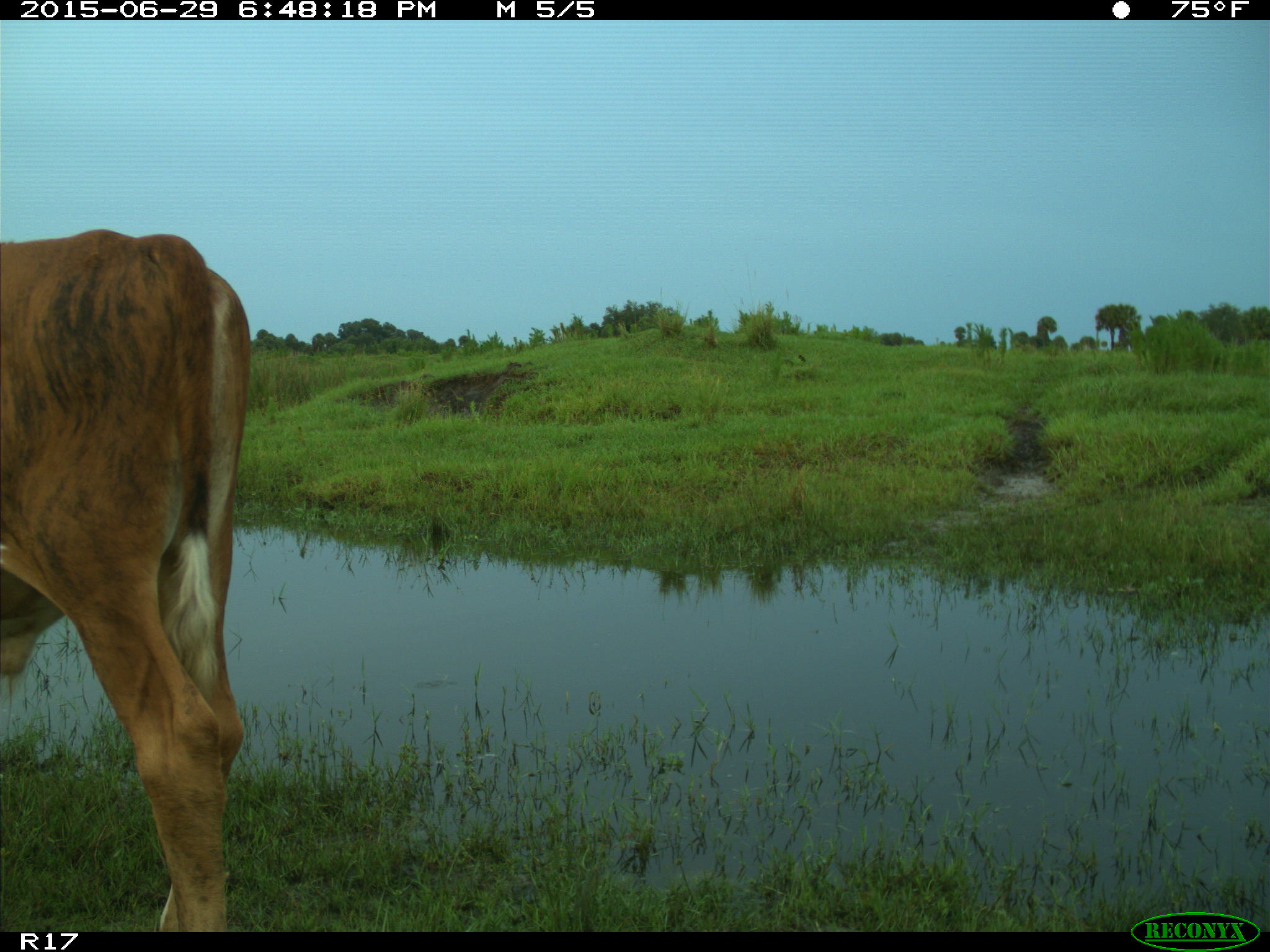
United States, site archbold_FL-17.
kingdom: Animalia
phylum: Chordata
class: Mammalia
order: Artiodactyla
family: Bovidae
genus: Bos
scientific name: Bos taurus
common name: domestic cow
Bos taurus (domestic cow).